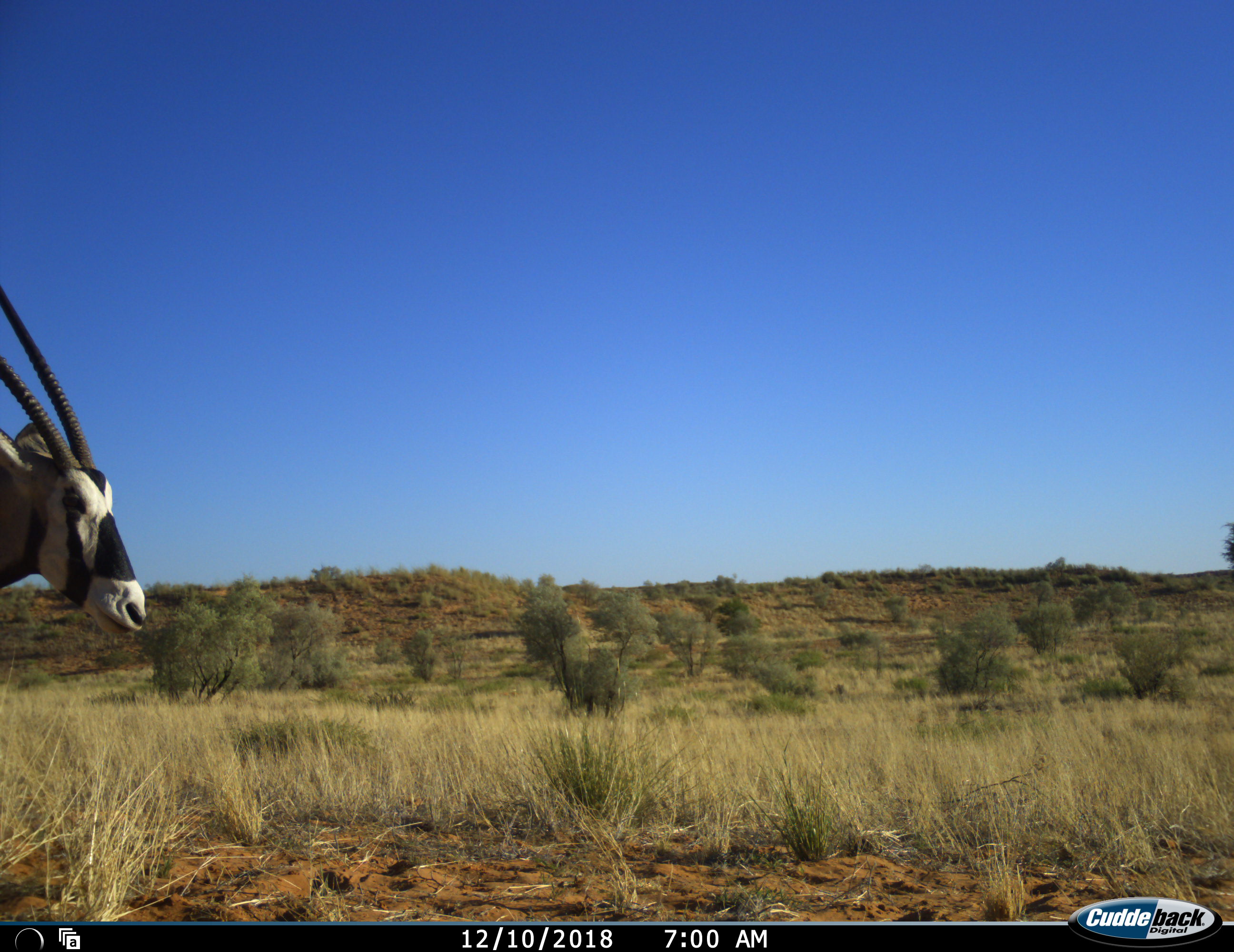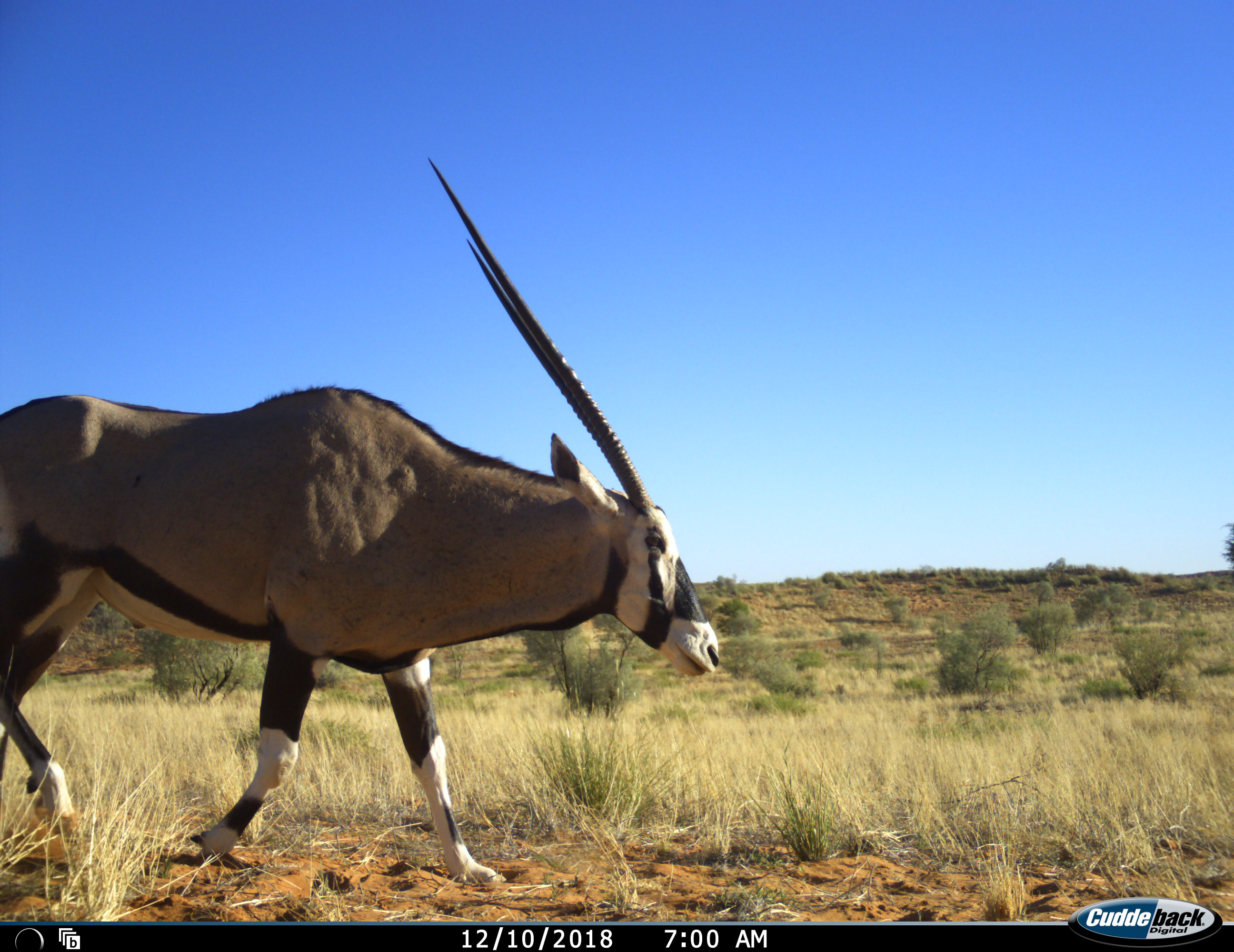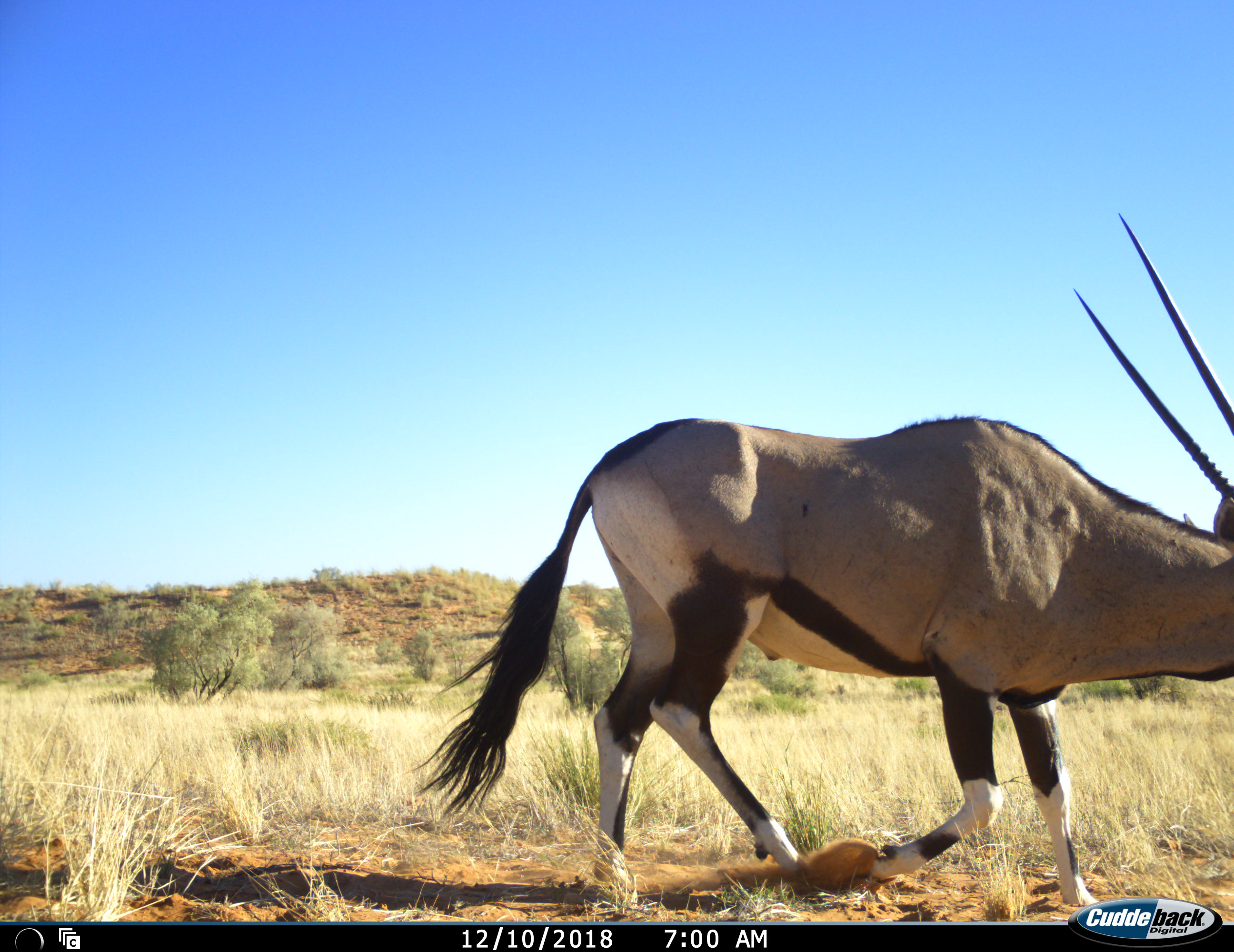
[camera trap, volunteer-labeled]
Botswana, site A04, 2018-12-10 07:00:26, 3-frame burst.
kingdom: Animalia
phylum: Chordata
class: Mammalia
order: Artiodactyla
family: Bovidae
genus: Oryx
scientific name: Oryx gazella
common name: gemsbok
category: gemsbokoryx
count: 1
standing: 0%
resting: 0%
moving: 100%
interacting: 0%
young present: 0%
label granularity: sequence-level